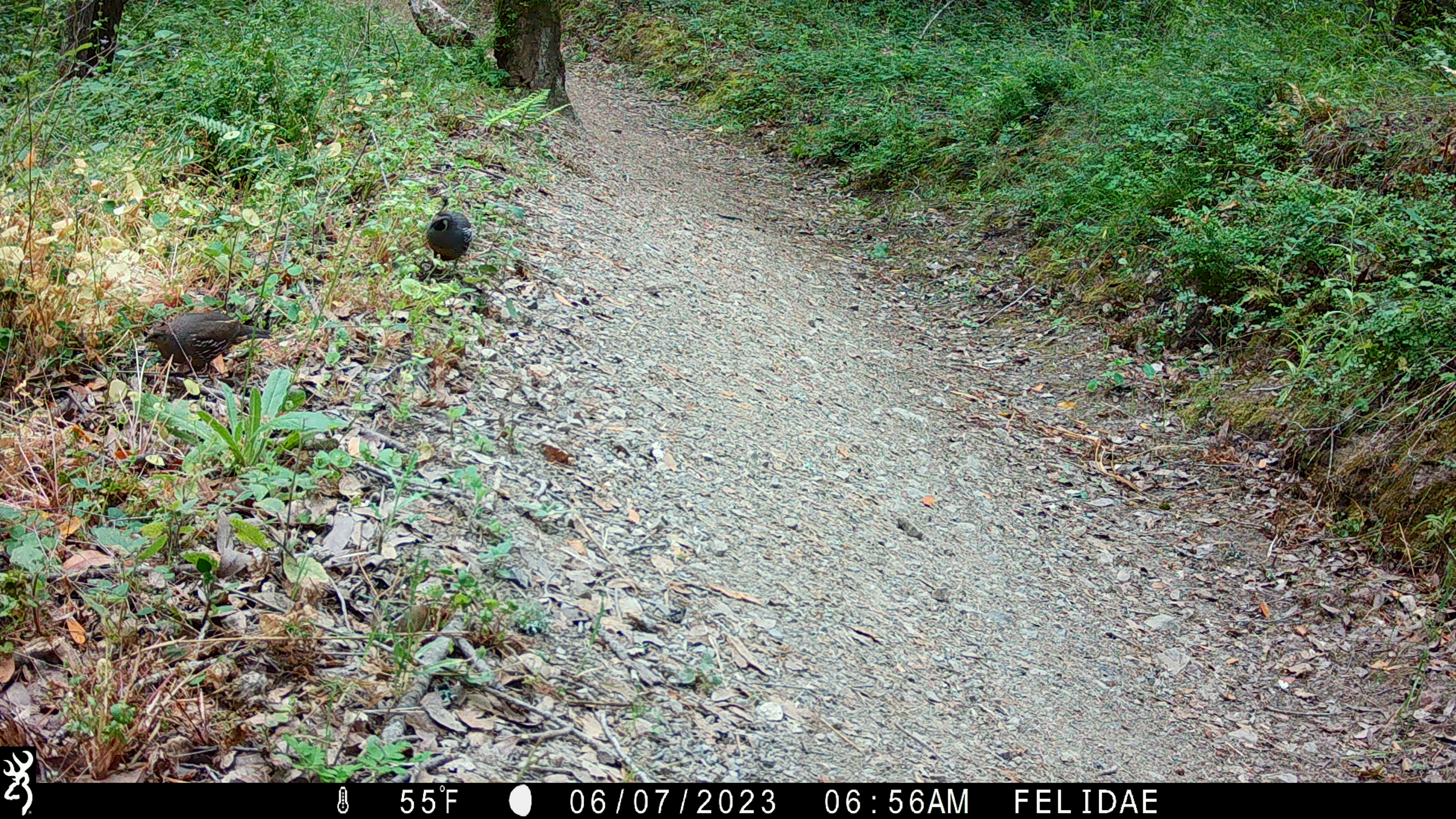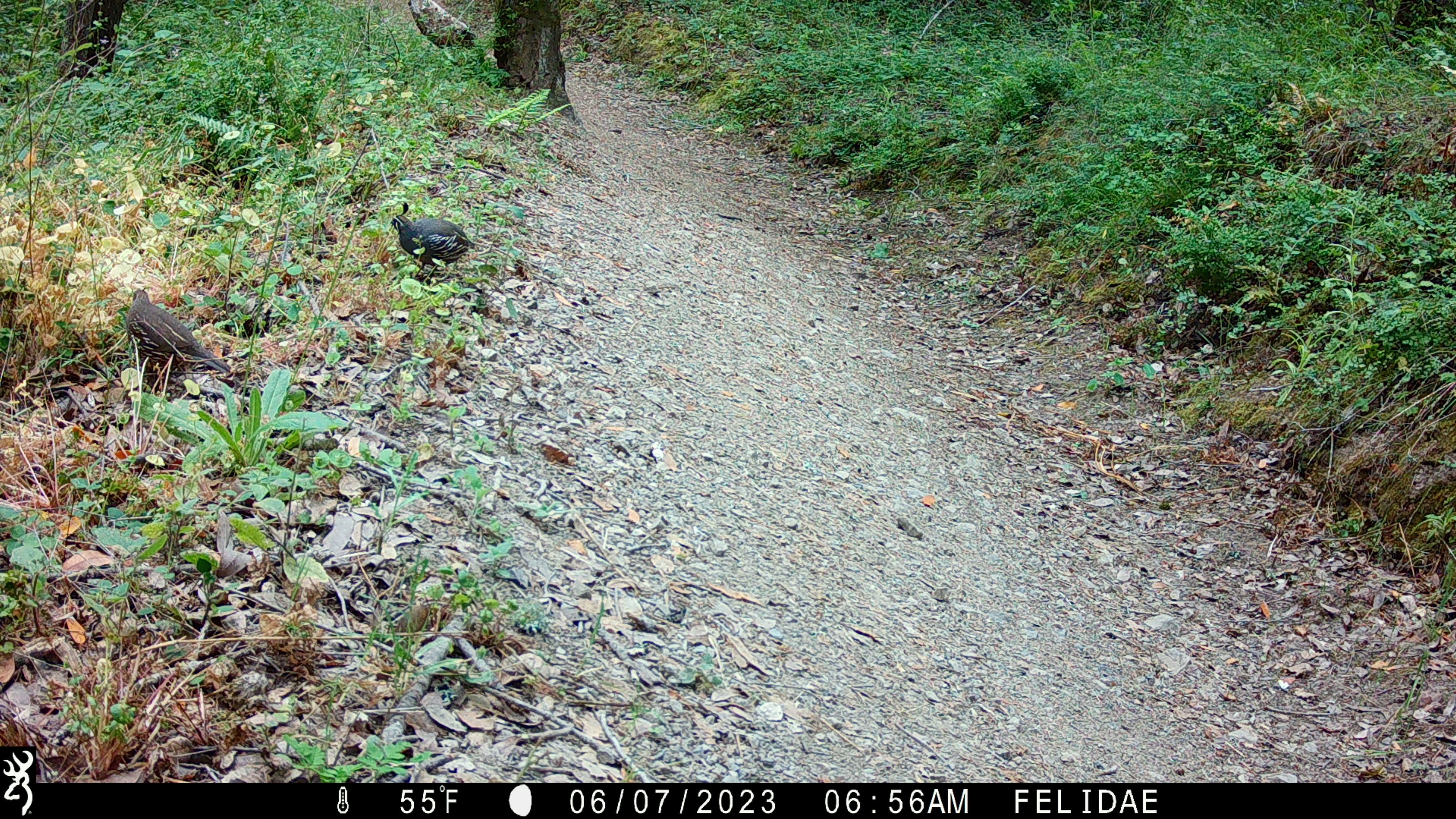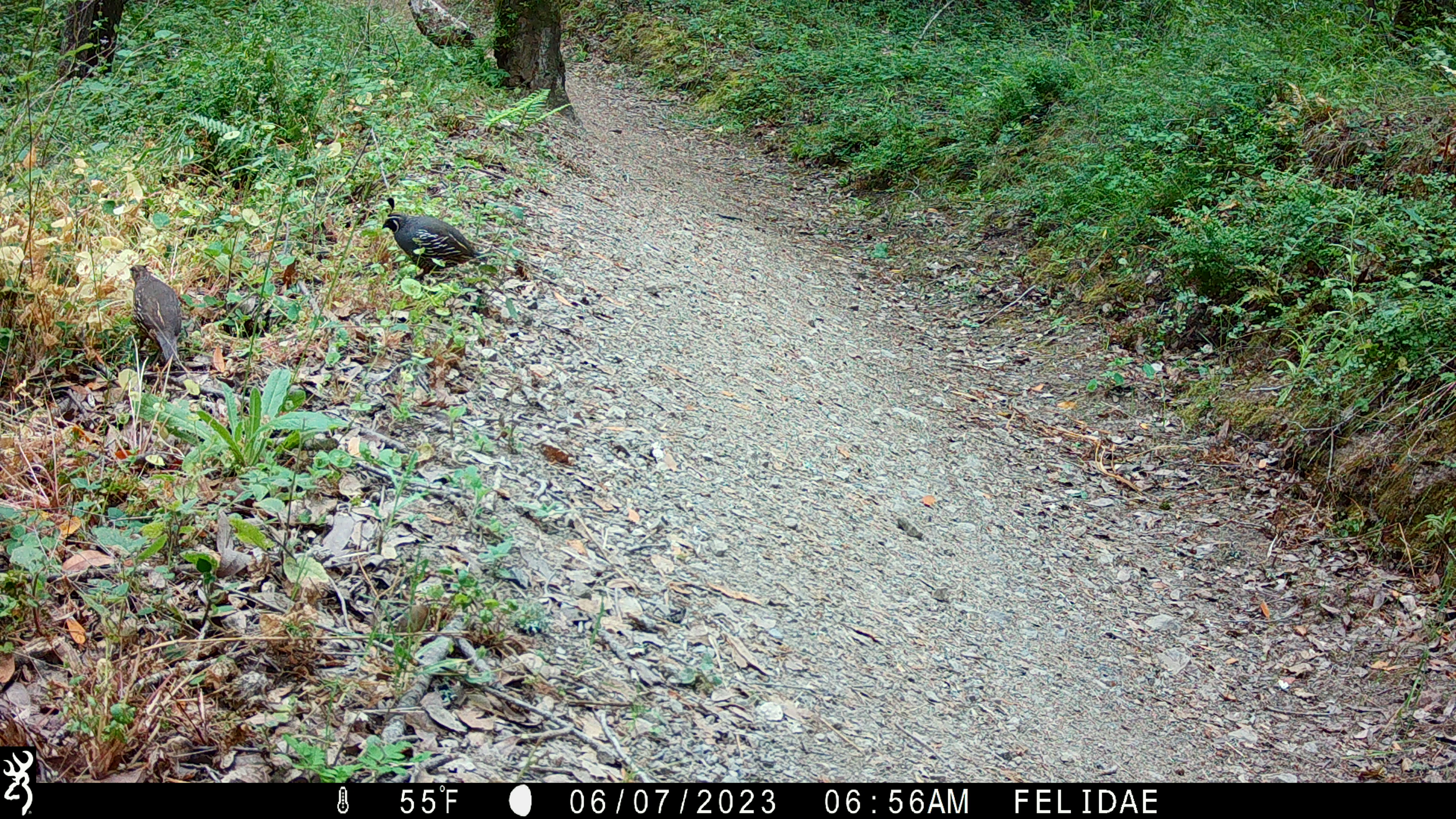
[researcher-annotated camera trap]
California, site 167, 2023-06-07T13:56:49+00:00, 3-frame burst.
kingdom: Animalia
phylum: Chordata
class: Aves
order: Galliformes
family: Odontophoridae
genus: Callipepla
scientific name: Callipepla californica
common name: california quail